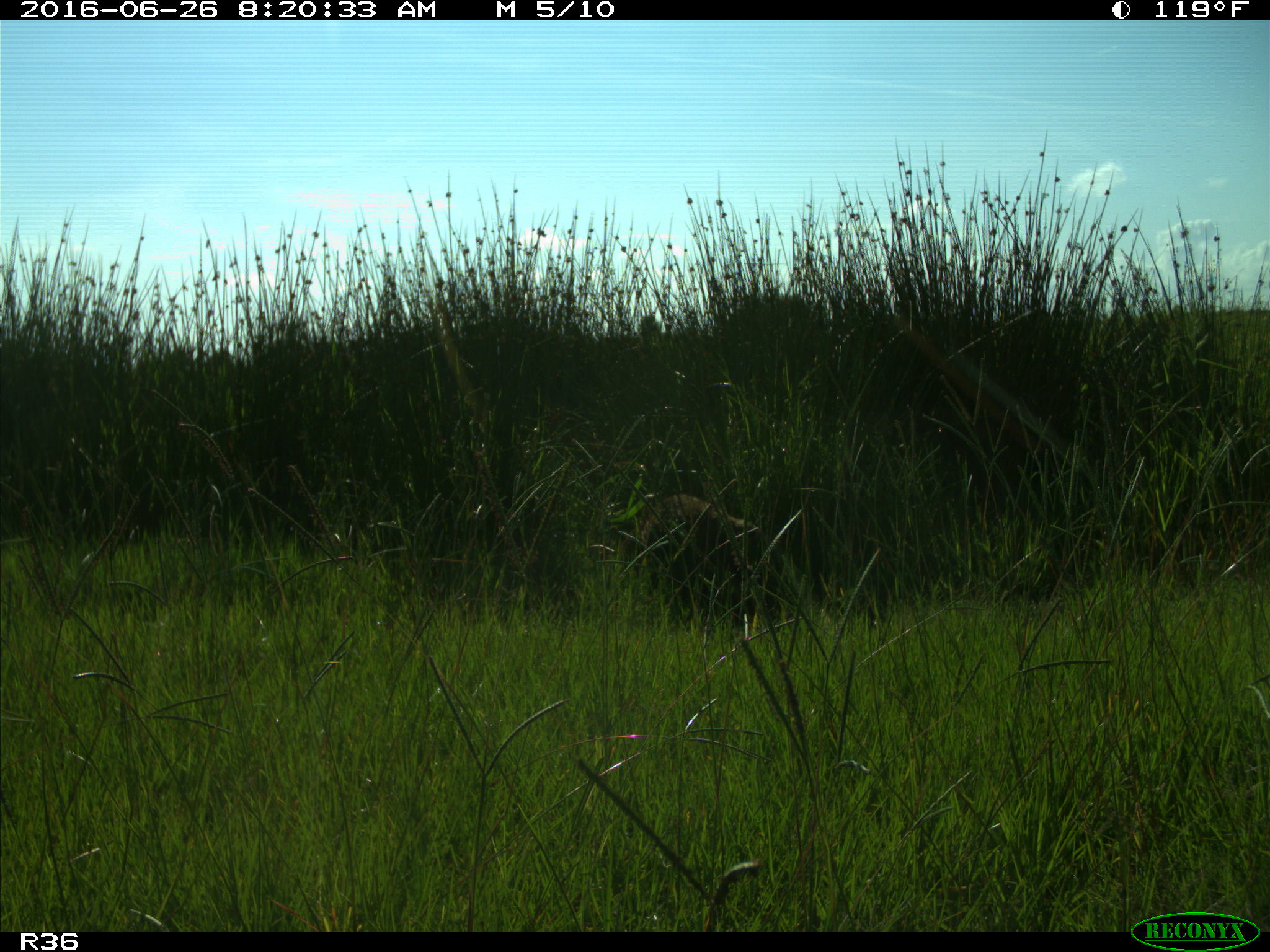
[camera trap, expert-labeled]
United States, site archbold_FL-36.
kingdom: Animalia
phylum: Chordata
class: Mammalia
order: Carnivora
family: Procyonidae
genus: Procyon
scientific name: Procyon lotor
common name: common raccoon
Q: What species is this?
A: Procyon lotor (common raccoon).